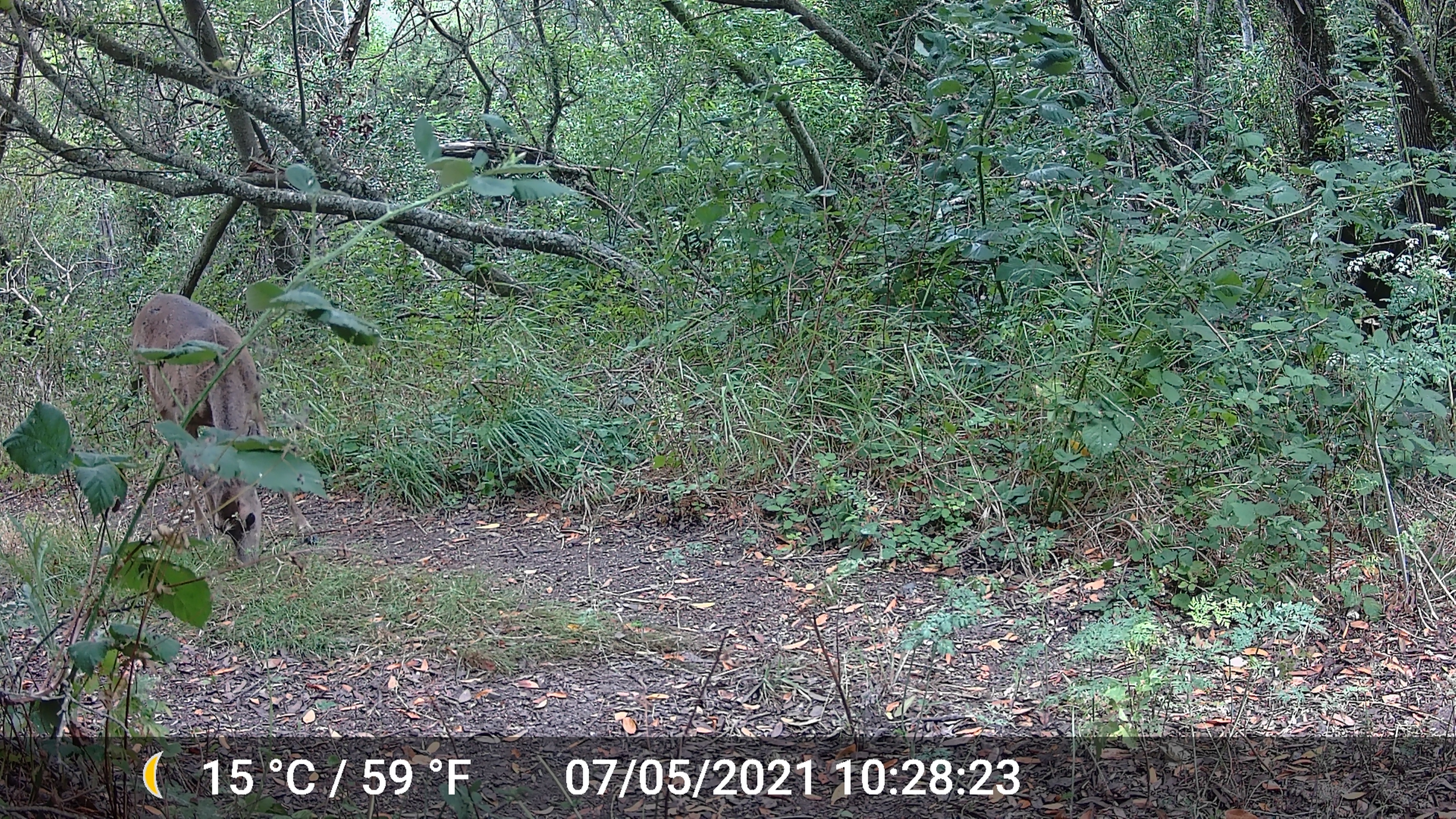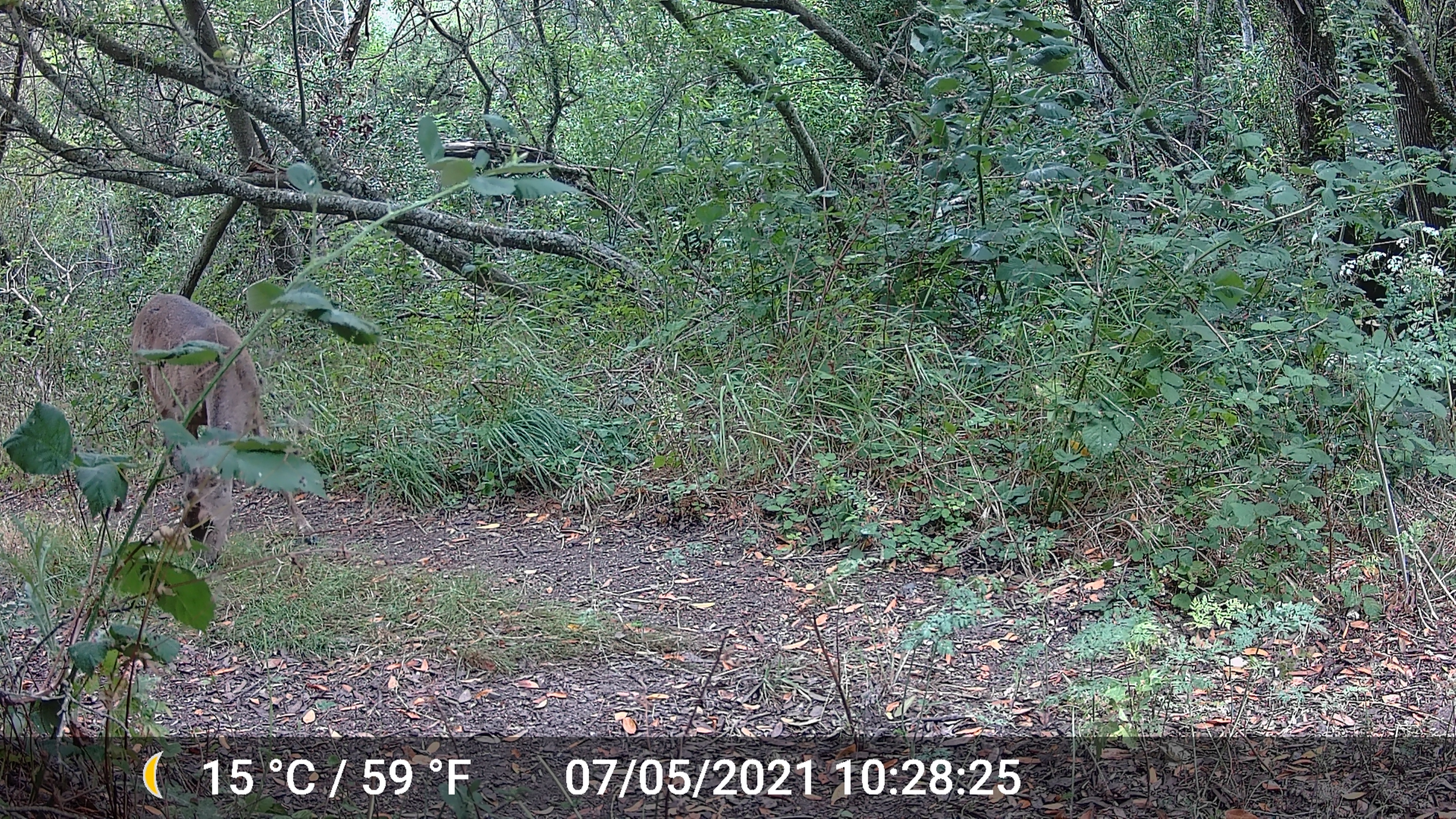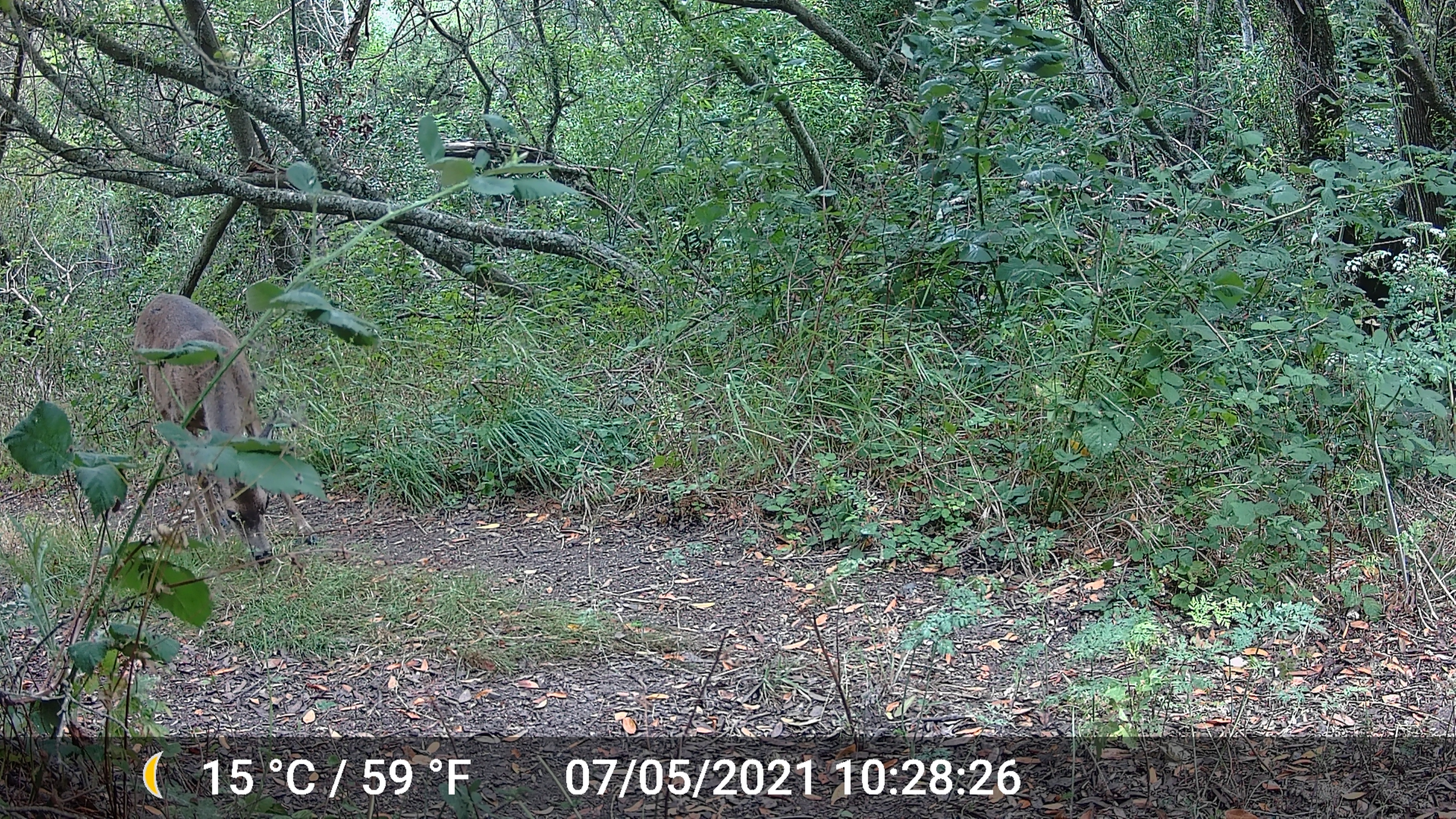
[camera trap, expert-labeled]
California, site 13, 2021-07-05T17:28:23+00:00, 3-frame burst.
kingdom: Animalia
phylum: Chordata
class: Mammalia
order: Artiodactyla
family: Cervidae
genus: Odocoileus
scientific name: Odocoileus hemionus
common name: mule deer